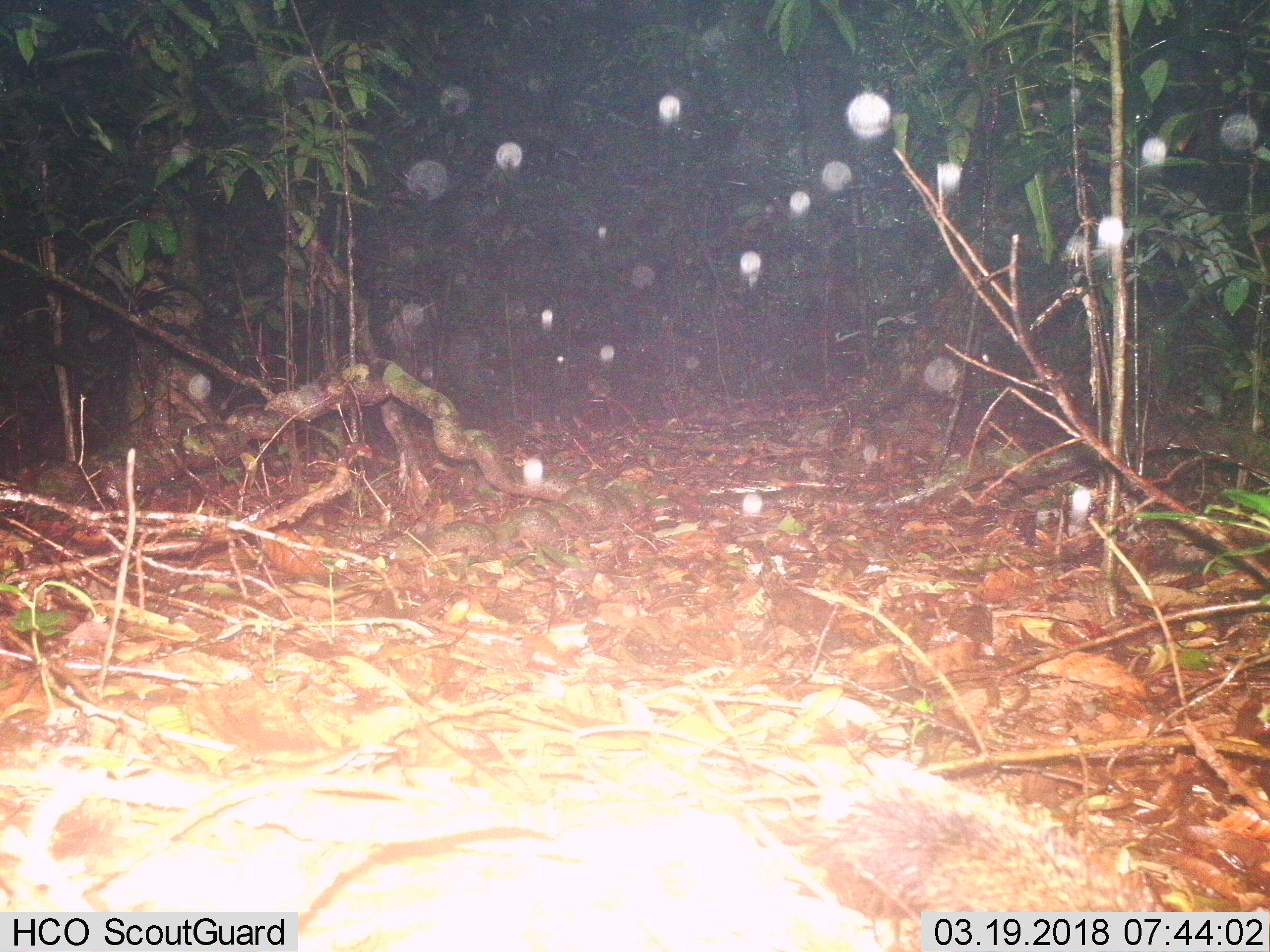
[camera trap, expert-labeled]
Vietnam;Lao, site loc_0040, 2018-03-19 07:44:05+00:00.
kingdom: Animalia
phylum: Chordata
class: Mammalia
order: Rodentia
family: Sciuridae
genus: Callosciurus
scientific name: Callosciurus erythraeus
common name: pallas's squirrel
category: pallass squirrel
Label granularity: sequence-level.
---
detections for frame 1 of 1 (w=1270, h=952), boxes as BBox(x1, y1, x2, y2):
pallass squirrel: BBox(801, 752, 1178, 950)